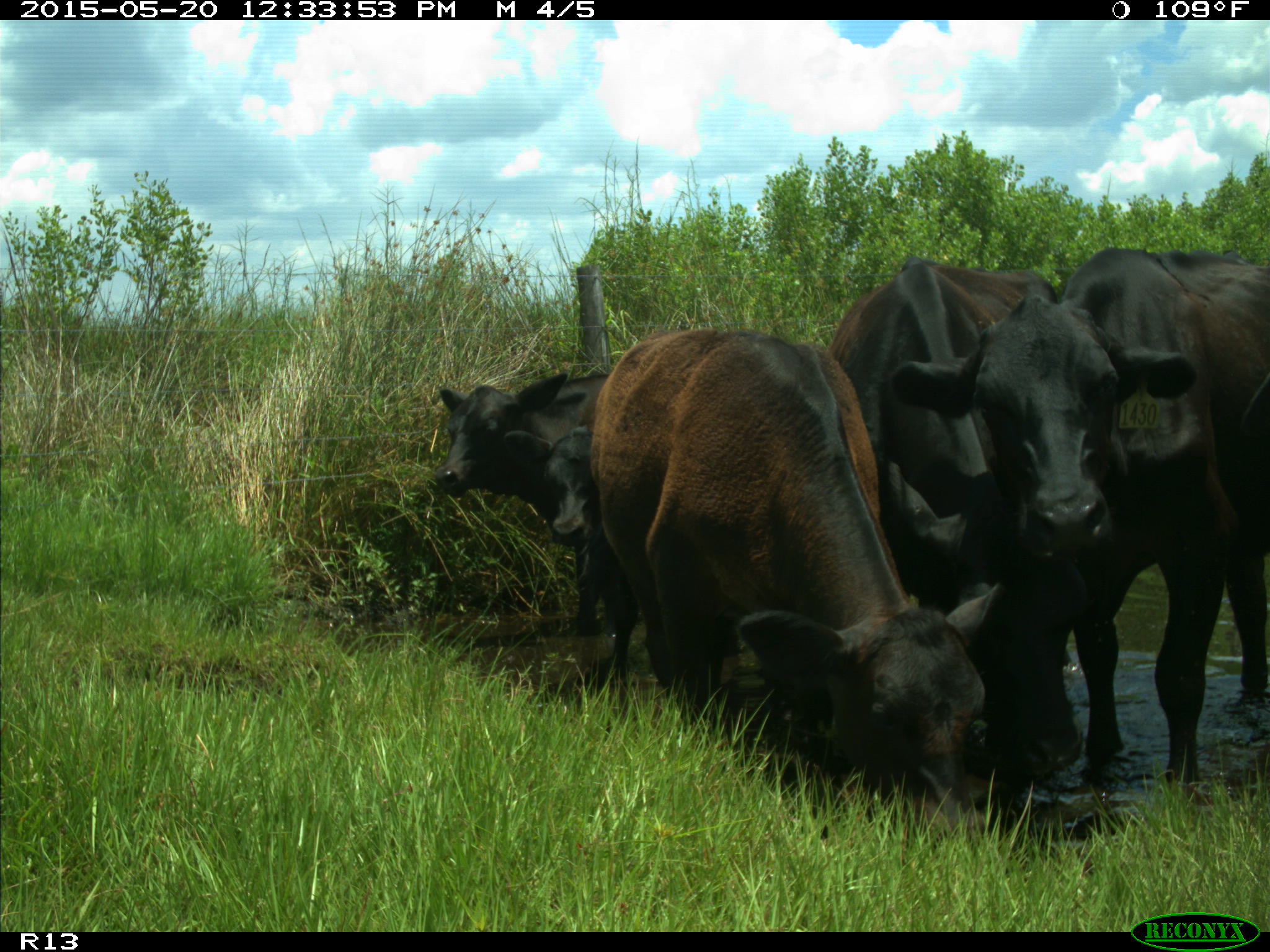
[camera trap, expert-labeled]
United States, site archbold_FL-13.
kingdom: Animalia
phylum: Chordata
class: Mammalia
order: Artiodactyla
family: Bovidae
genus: Bos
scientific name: Bos taurus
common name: domestic cow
Bos taurus (domestic cow).